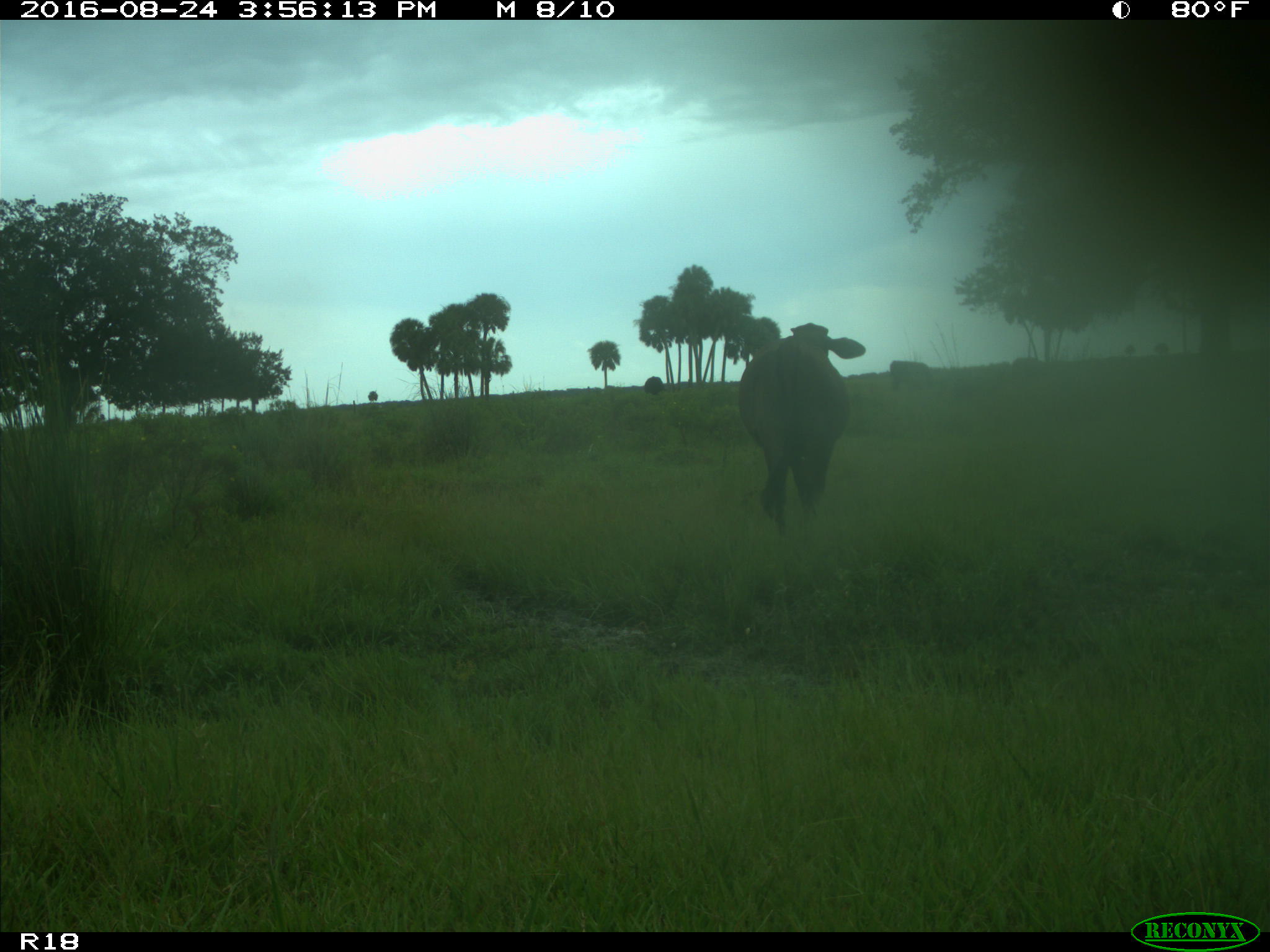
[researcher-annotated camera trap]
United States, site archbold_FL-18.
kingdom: Animalia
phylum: Chordata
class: Mammalia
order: Artiodactyla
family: Bovidae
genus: Bos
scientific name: Bos taurus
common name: domestic cow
Bos taurus (domestic cow).